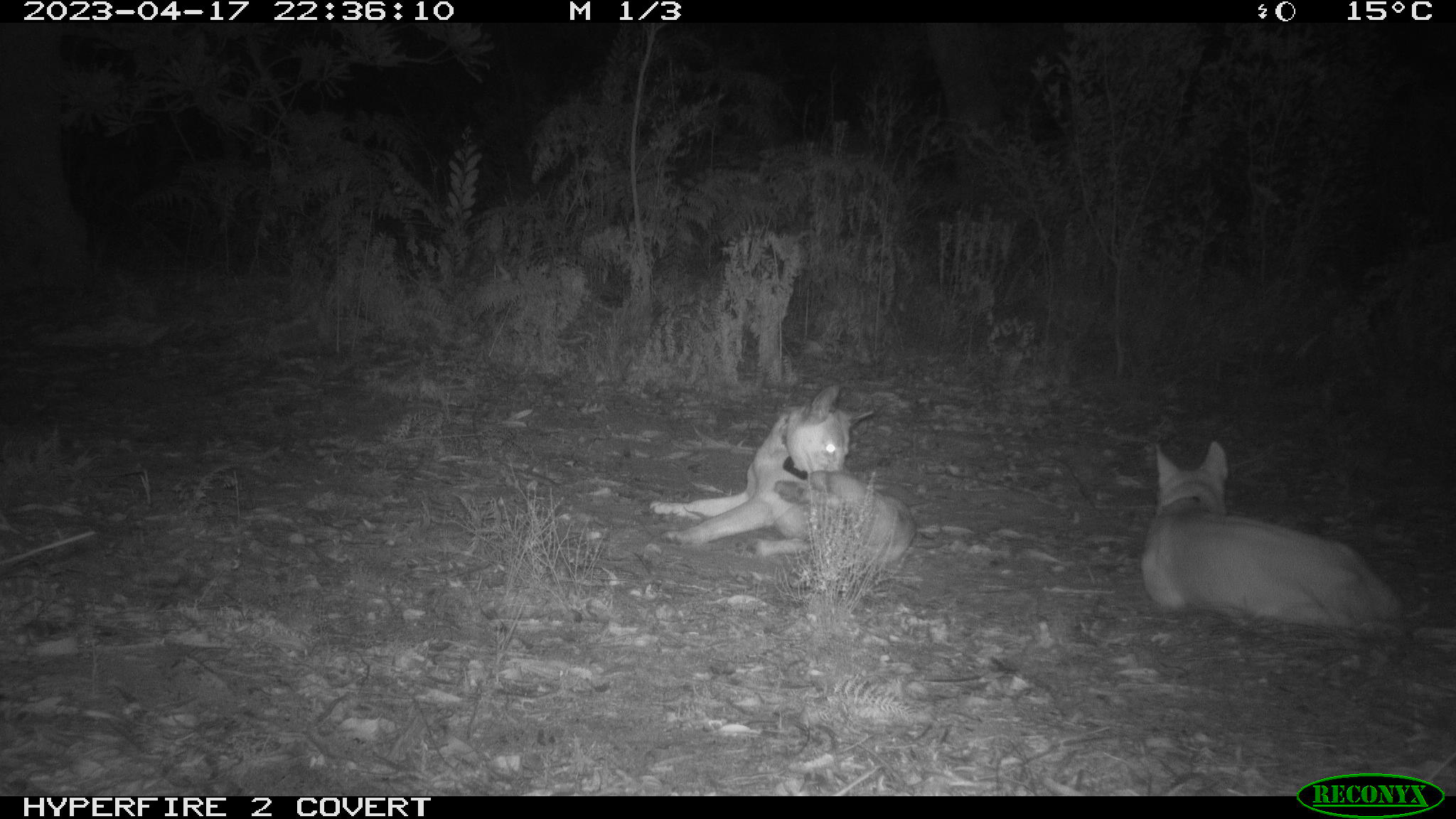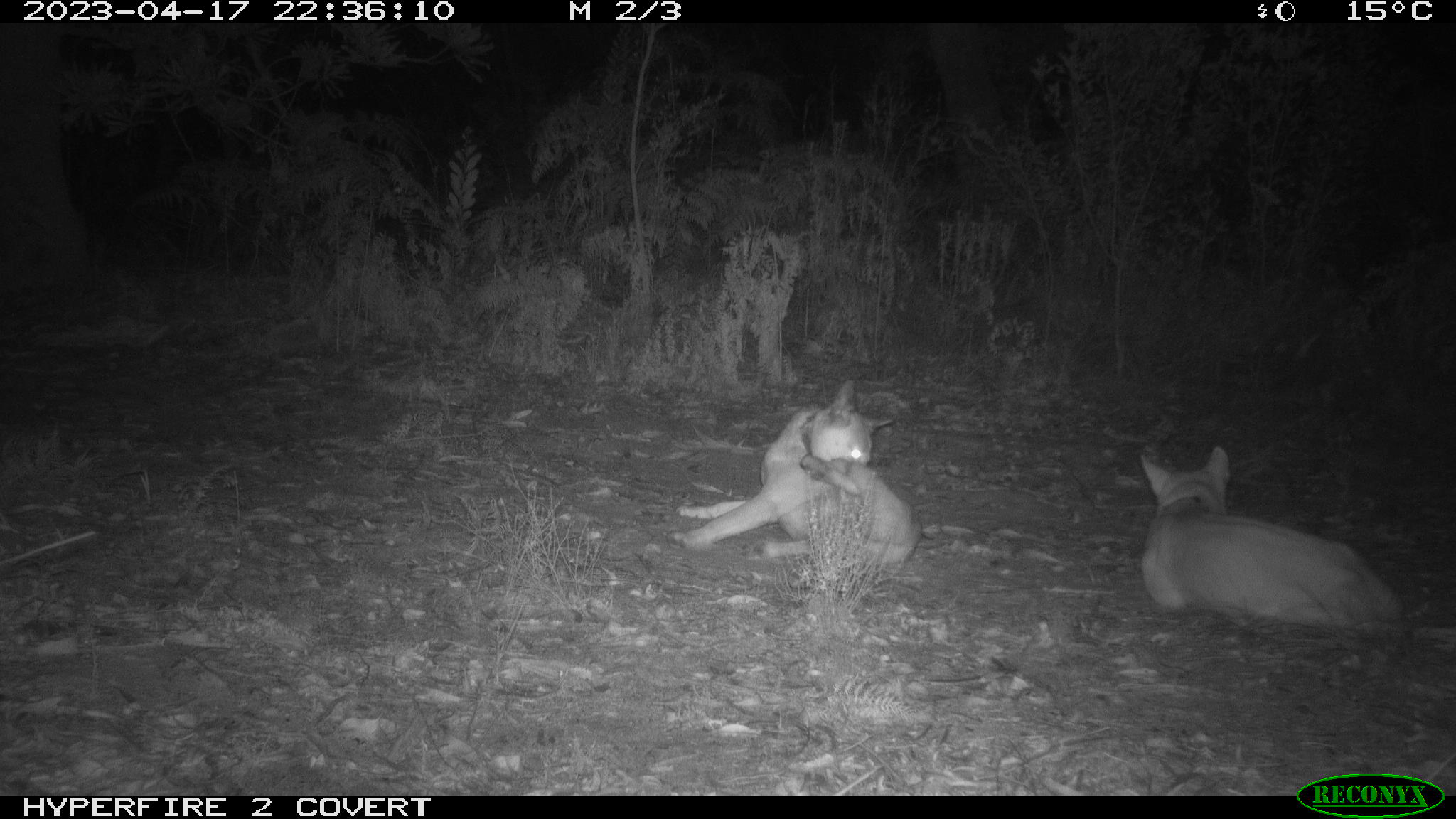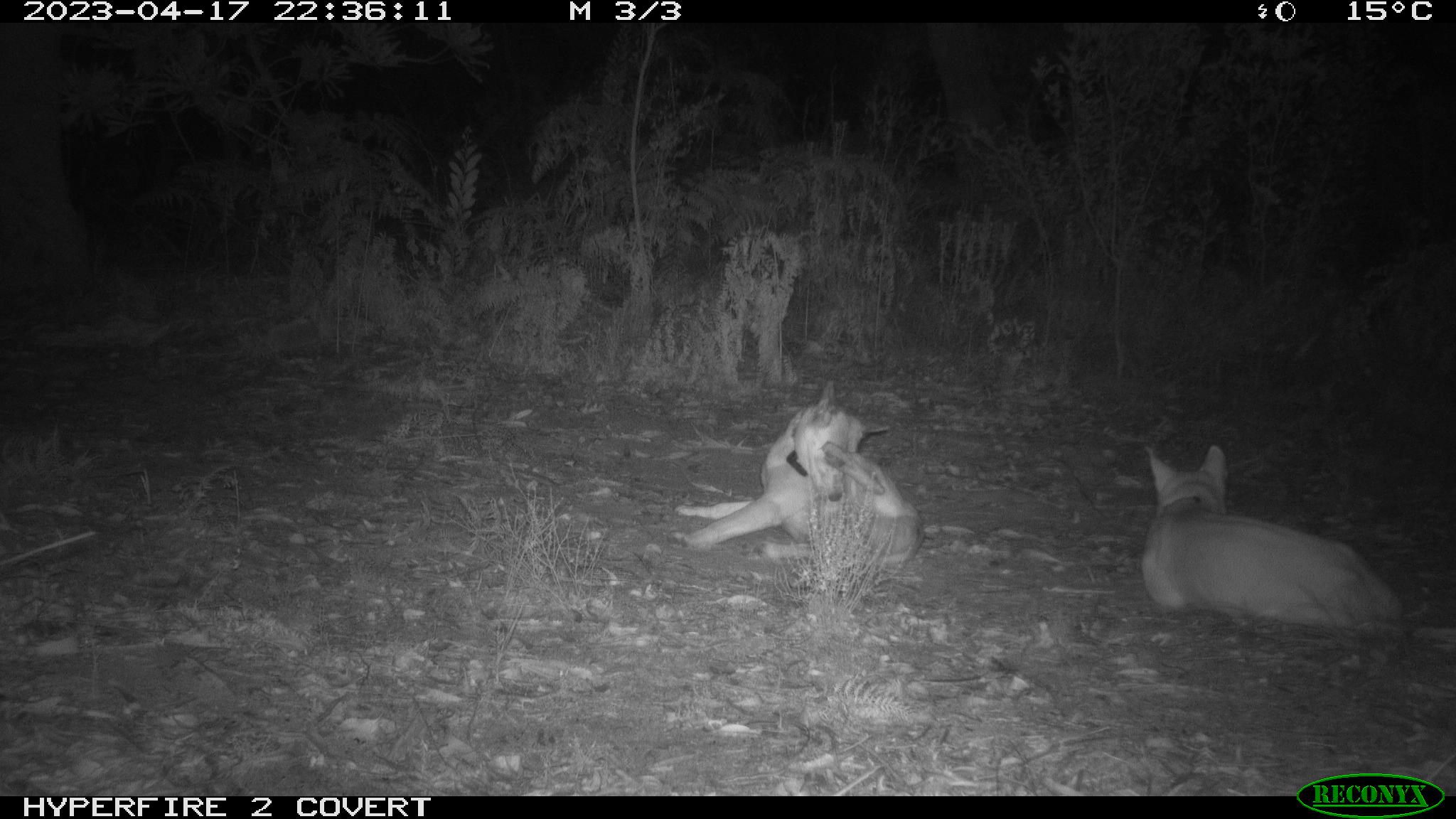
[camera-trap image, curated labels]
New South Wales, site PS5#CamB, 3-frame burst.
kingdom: Animalia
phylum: Chordata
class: Mammalia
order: Carnivora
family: Canidae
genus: Canis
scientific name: Canis familiaris dingo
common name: dingo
Dingo (Canis familiaris dingo).